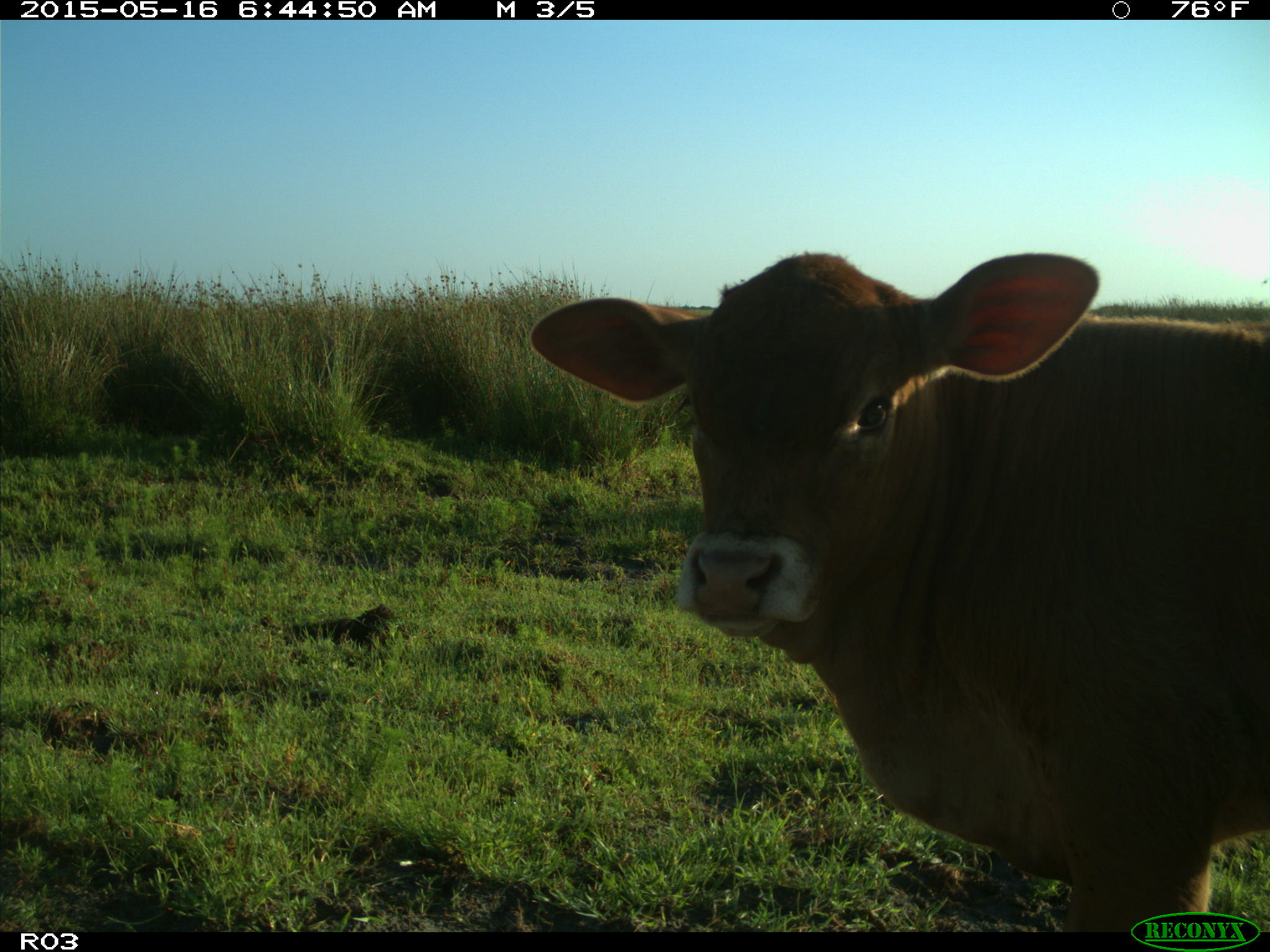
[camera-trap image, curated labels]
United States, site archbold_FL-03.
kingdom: Animalia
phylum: Chordata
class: Mammalia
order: Artiodactyla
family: Bovidae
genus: Bos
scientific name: Bos taurus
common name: domestic cow